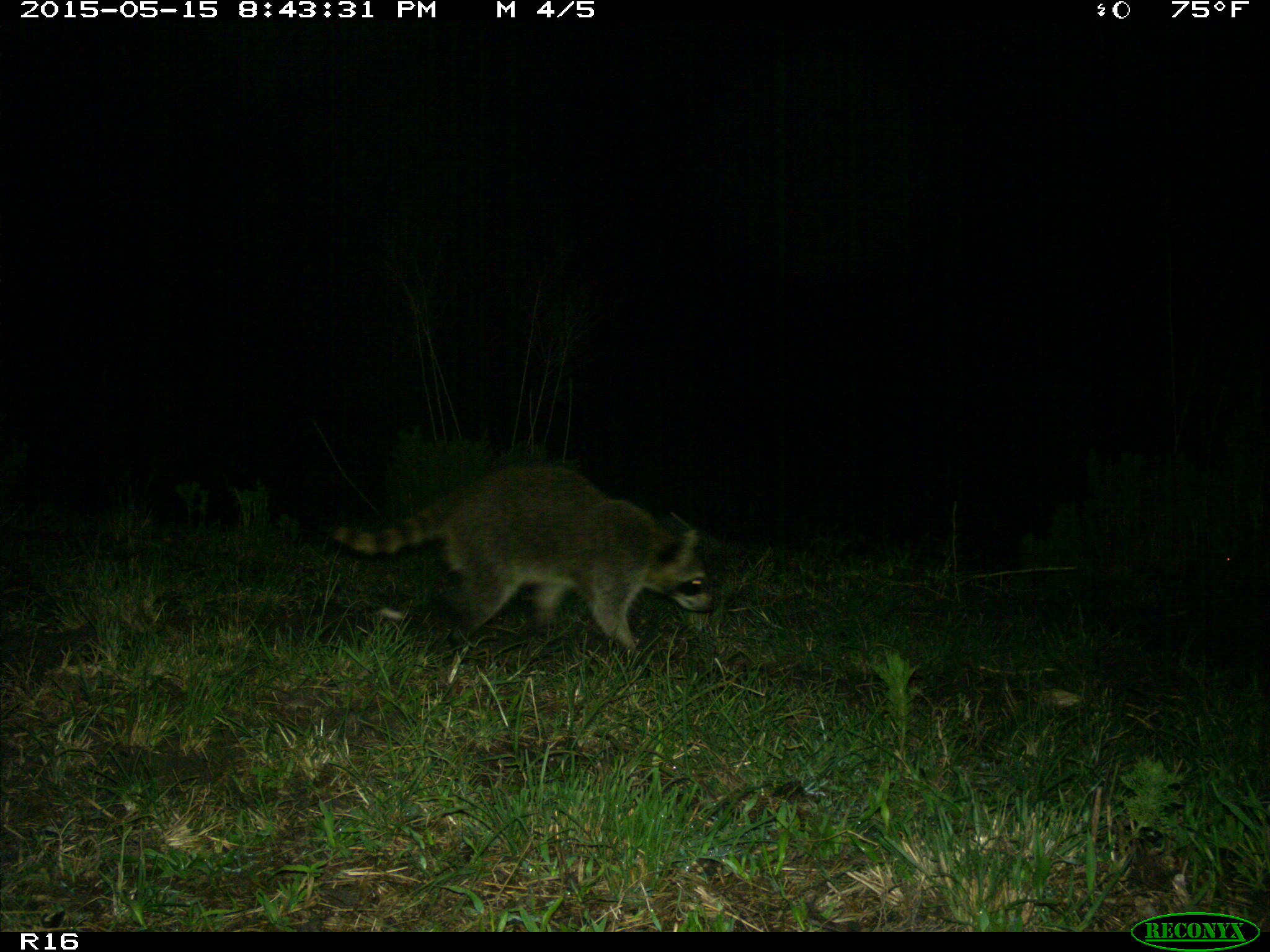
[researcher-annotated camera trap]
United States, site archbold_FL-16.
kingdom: Animalia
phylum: Chordata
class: Mammalia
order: Carnivora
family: Procyonidae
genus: Procyon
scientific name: Procyon lotor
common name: common raccoon